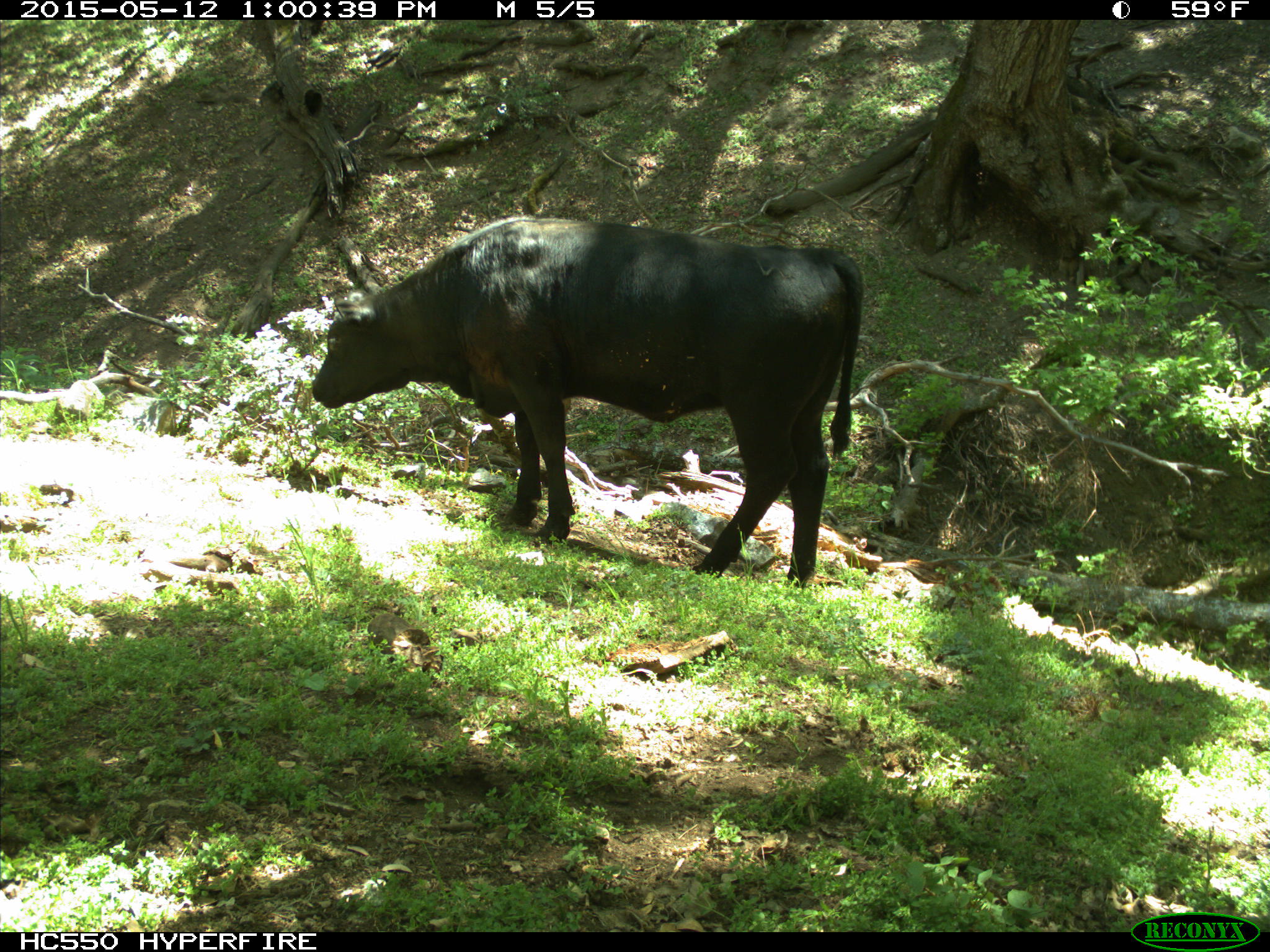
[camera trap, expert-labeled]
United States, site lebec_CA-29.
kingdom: Animalia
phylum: Chordata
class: Mammalia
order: Artiodactyla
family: Bovidae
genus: Bos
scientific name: Bos taurus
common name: domestic cow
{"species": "Bos taurus (domestic cow)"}